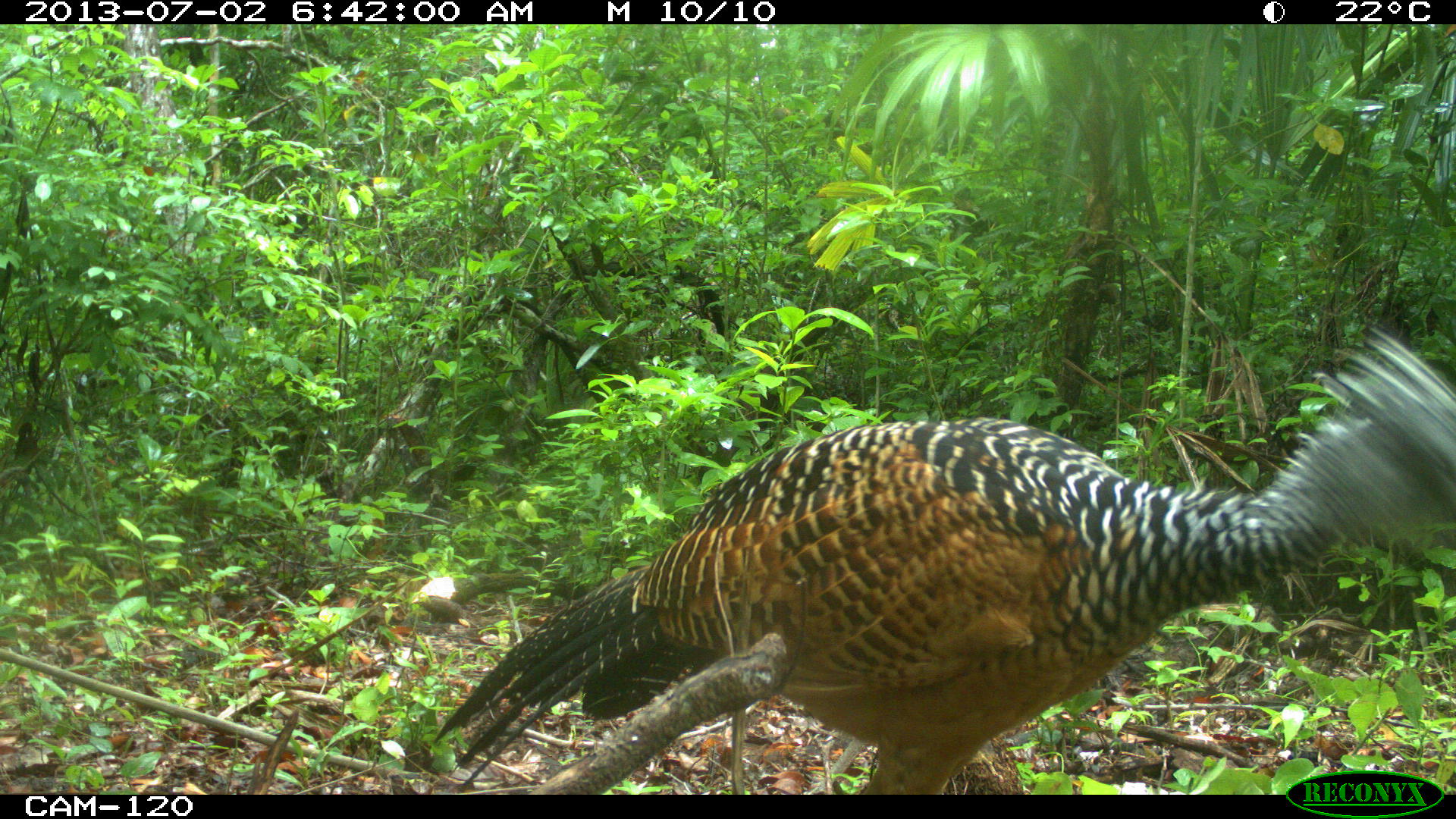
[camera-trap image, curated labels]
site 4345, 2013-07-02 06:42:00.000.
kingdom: Animalia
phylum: Chordata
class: Aves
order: Galliformes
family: Cracidae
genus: Crax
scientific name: Crax rubra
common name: great curassow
Crax rubra (great curassow), count 2, sex female.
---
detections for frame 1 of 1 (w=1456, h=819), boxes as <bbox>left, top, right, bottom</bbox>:
crax rubra: <bbox>431, 324, 1454, 792</bbox>